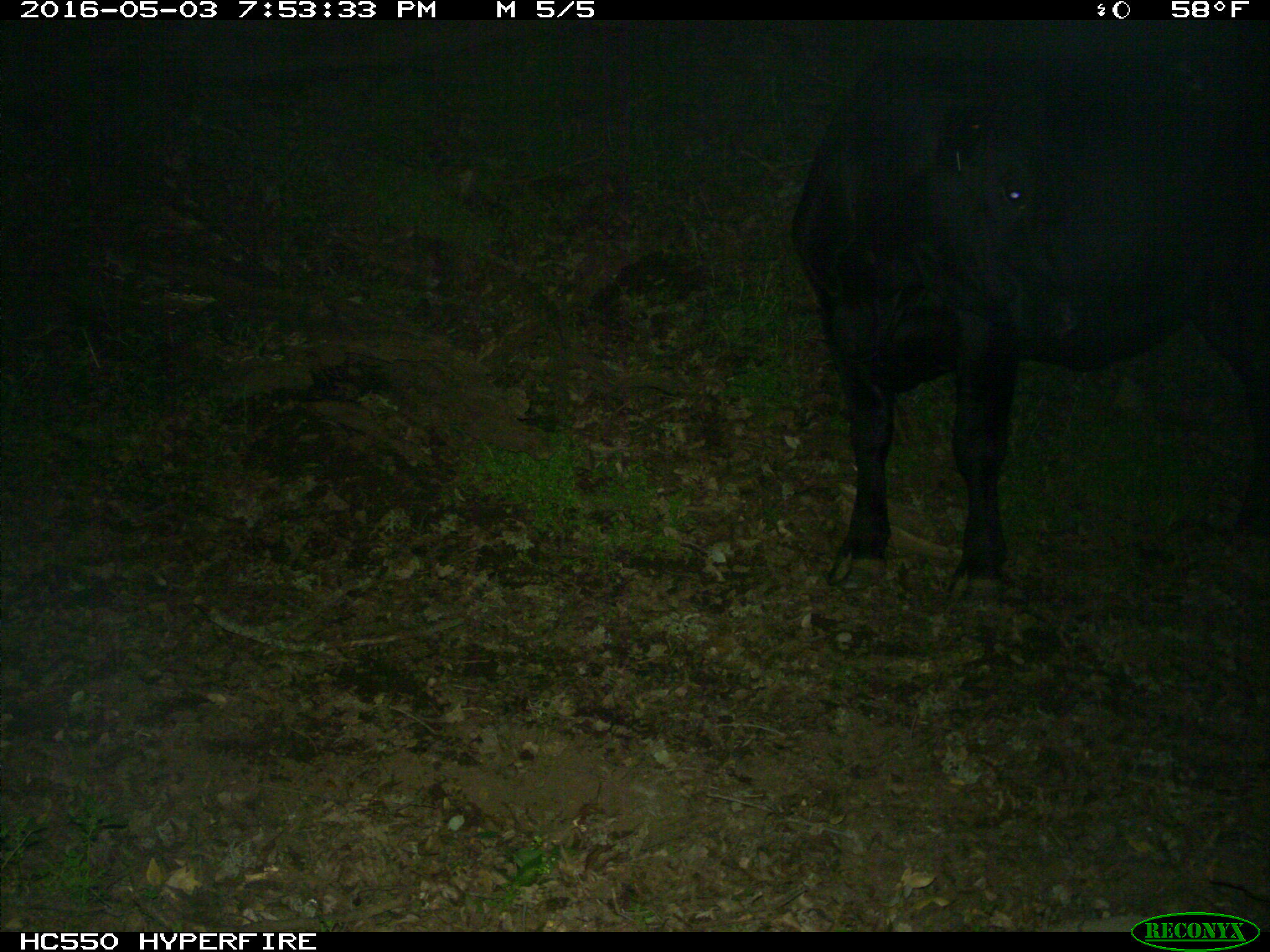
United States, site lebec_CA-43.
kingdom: Animalia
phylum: Chordata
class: Mammalia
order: Artiodactyla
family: Bovidae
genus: Bos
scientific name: Bos taurus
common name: domestic cow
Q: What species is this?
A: Bos taurus (domestic cow).